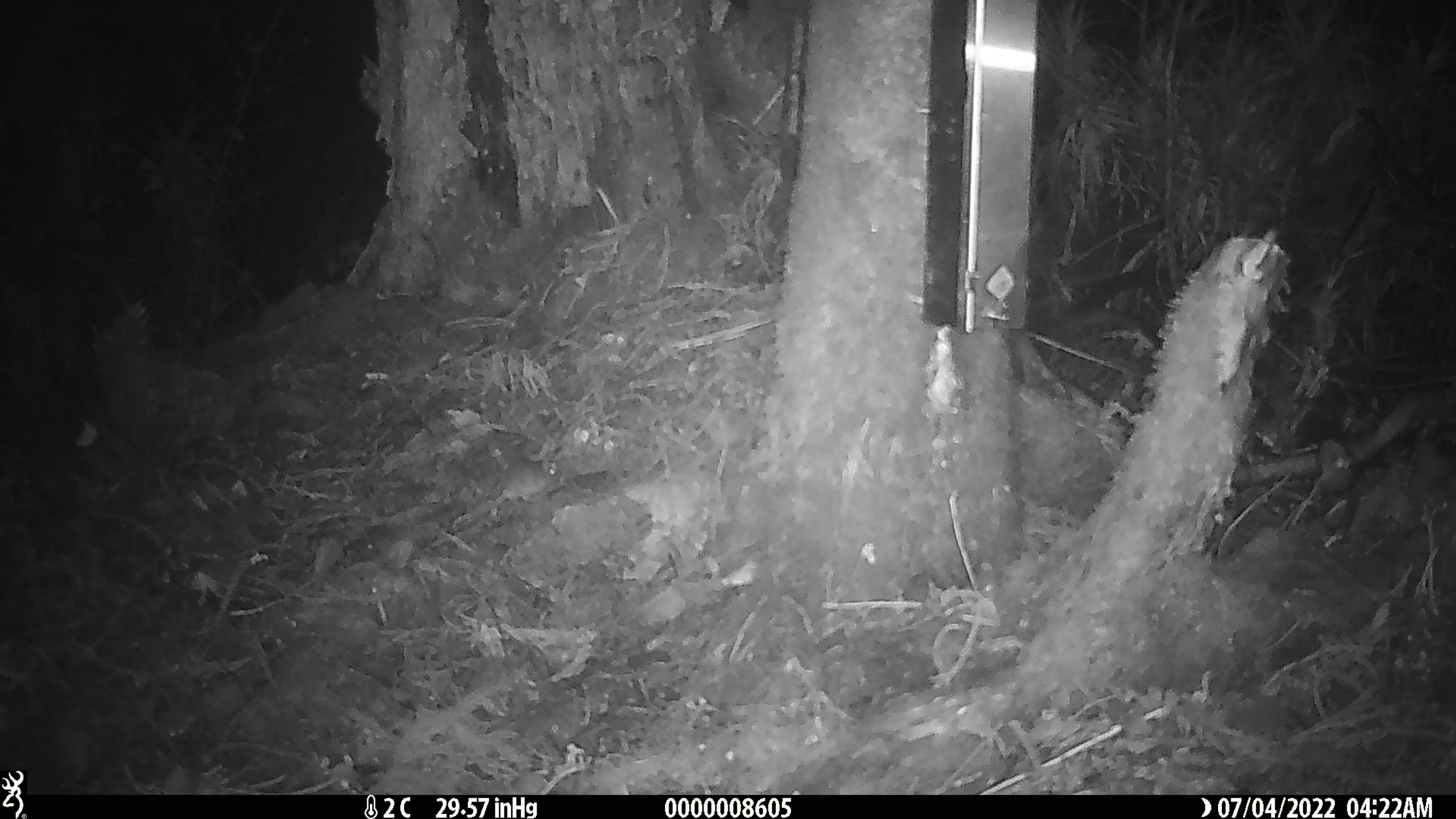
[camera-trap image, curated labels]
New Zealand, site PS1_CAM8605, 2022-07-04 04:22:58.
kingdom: Animalia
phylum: Chordata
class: Mammalia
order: Rodentia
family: Muridae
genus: Mus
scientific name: Mus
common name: mouse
Mouse (Mus).